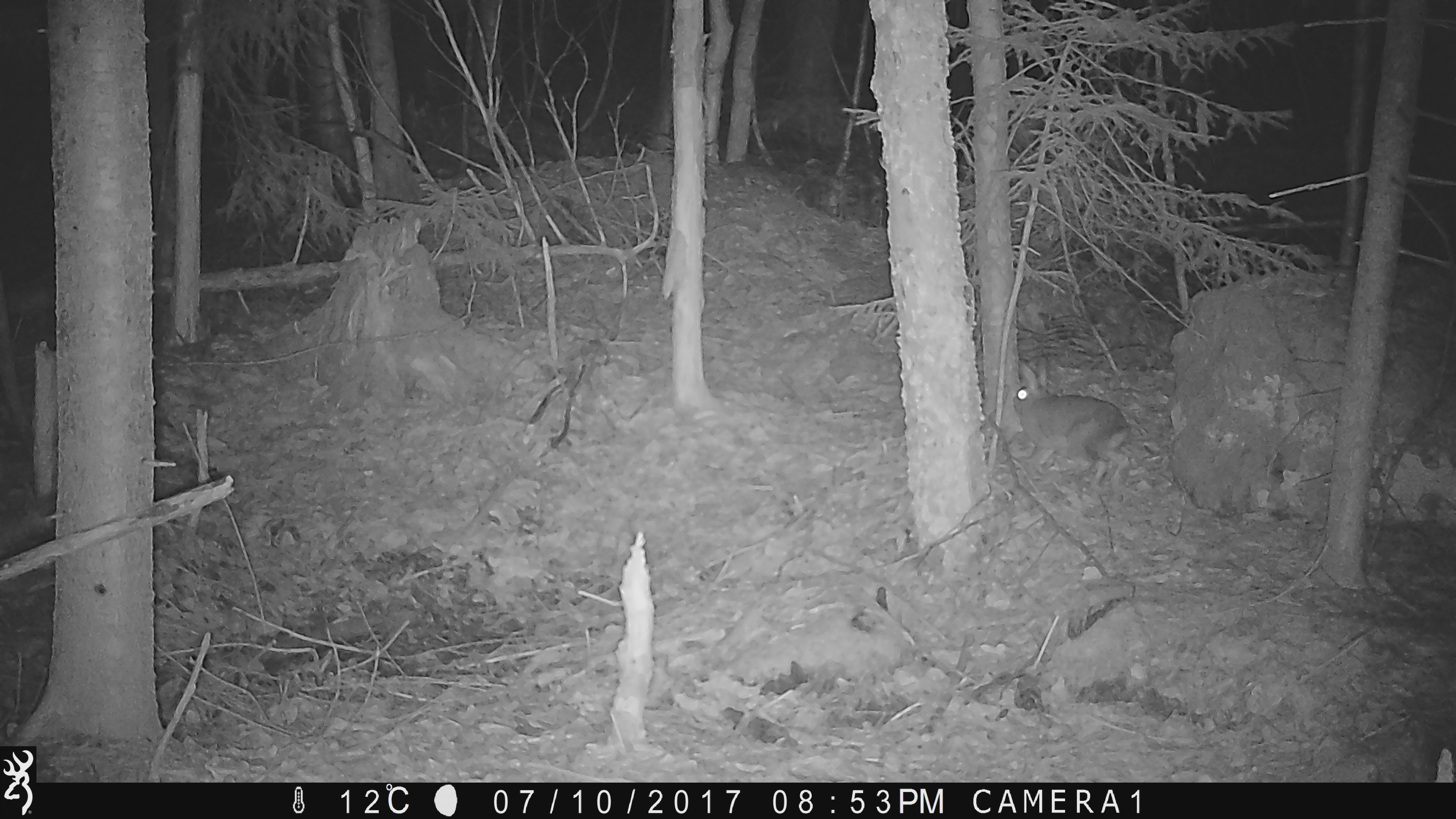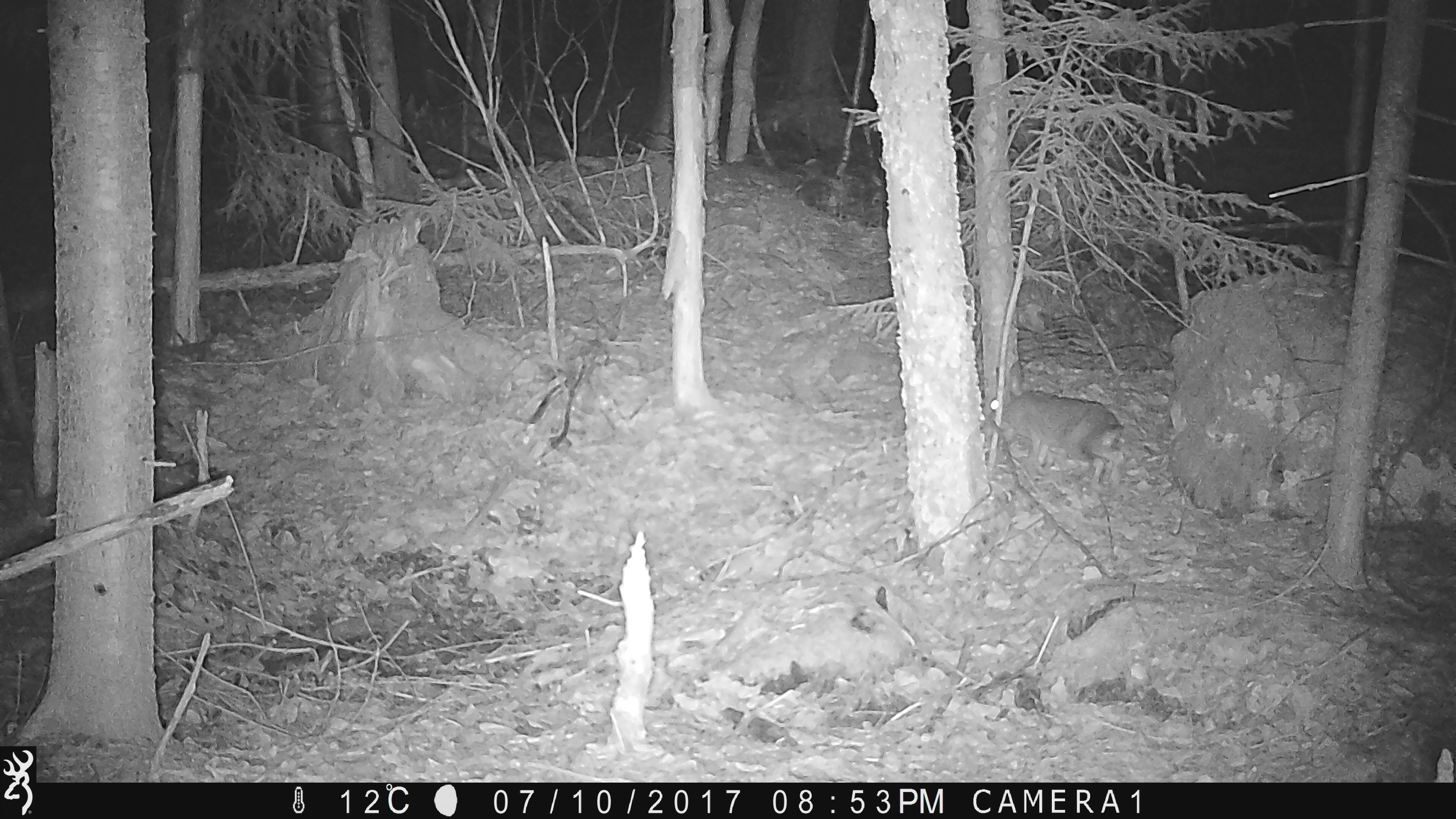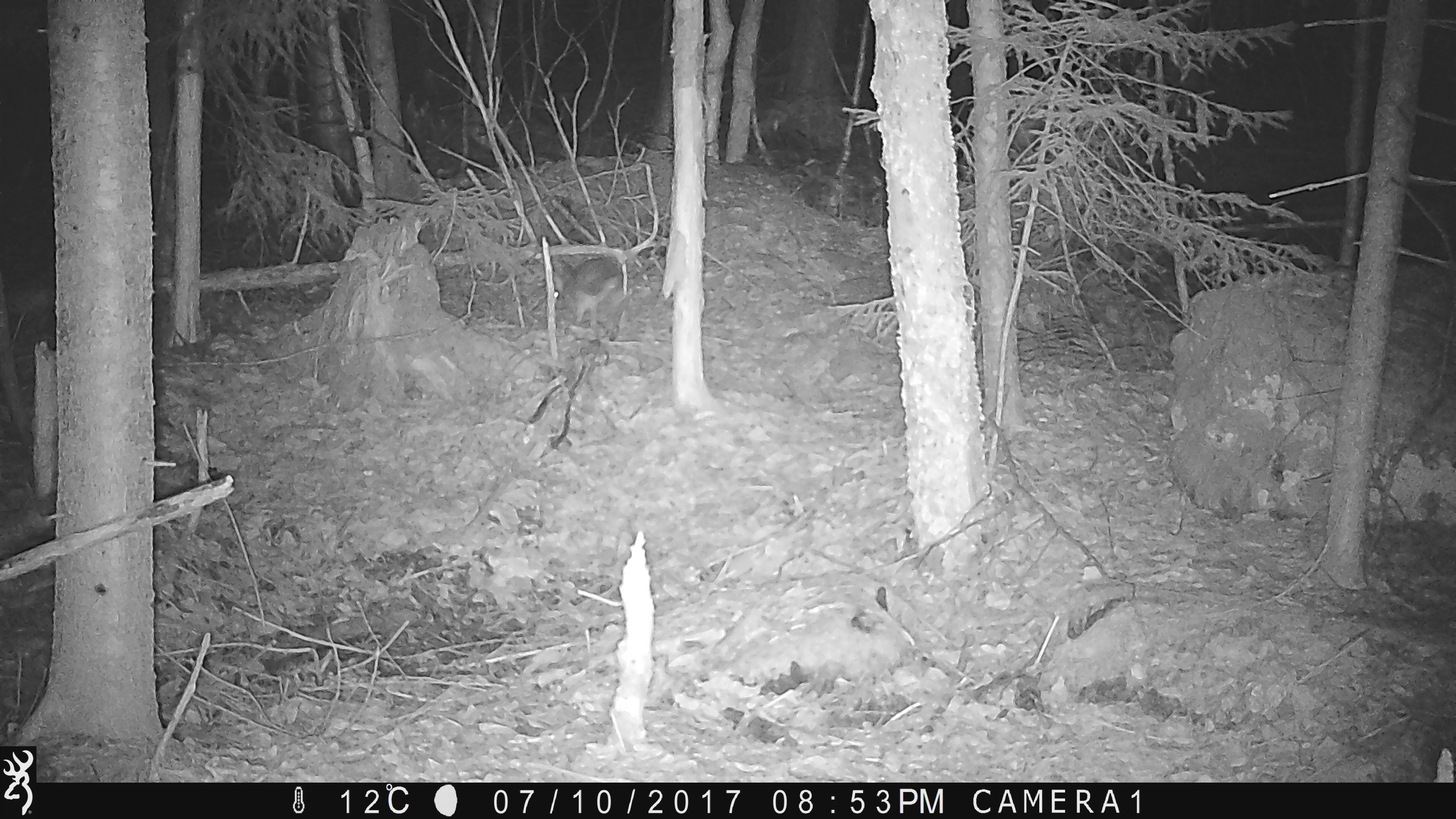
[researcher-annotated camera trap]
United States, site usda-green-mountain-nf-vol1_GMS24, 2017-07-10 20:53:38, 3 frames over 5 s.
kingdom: Animalia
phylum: Chordata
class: Mammalia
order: Lagomorpha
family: Leporidae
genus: Lepus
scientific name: Lepus americanus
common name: snowshoe hare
Snowshoe hare (Lepus americanus).